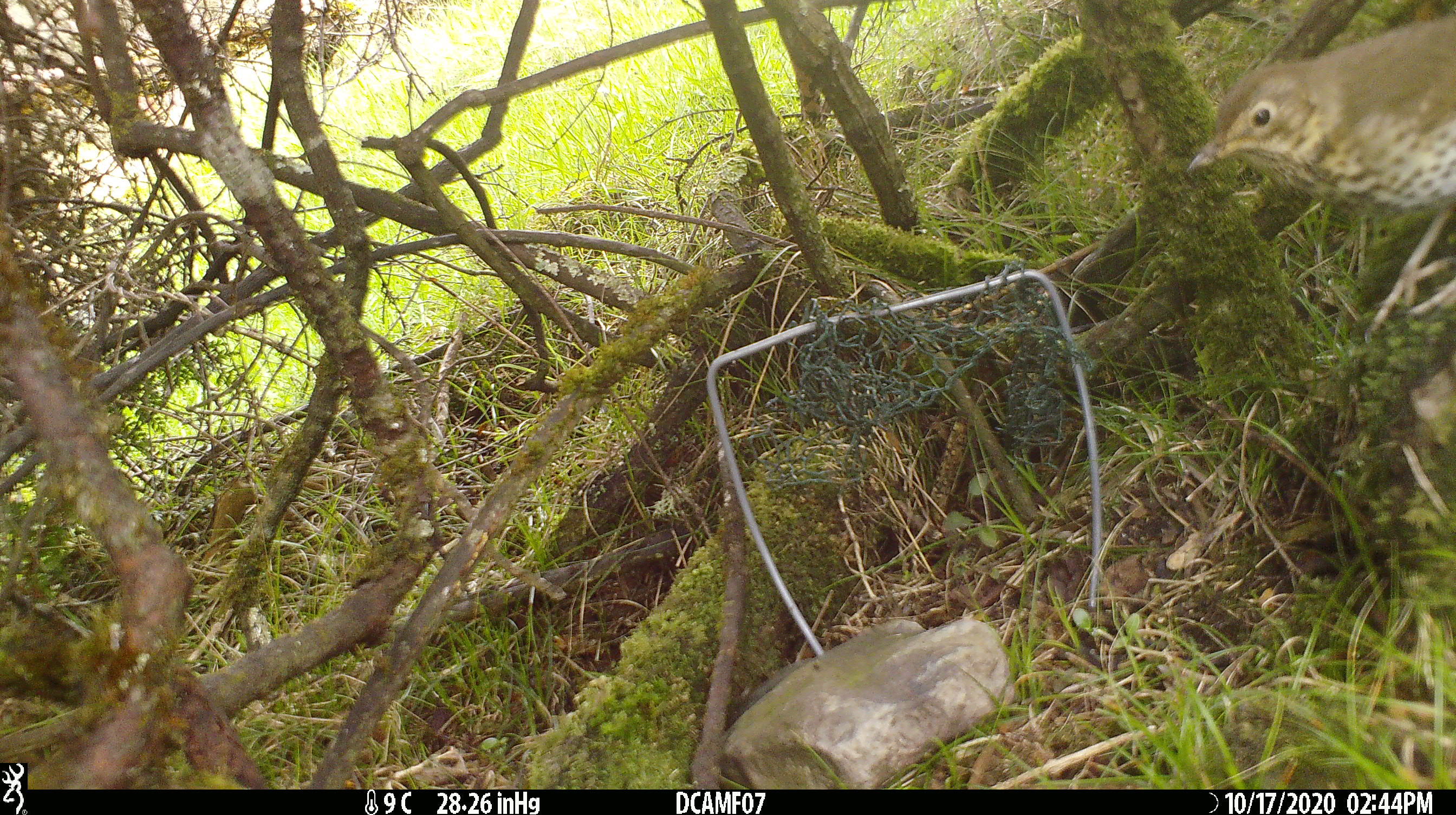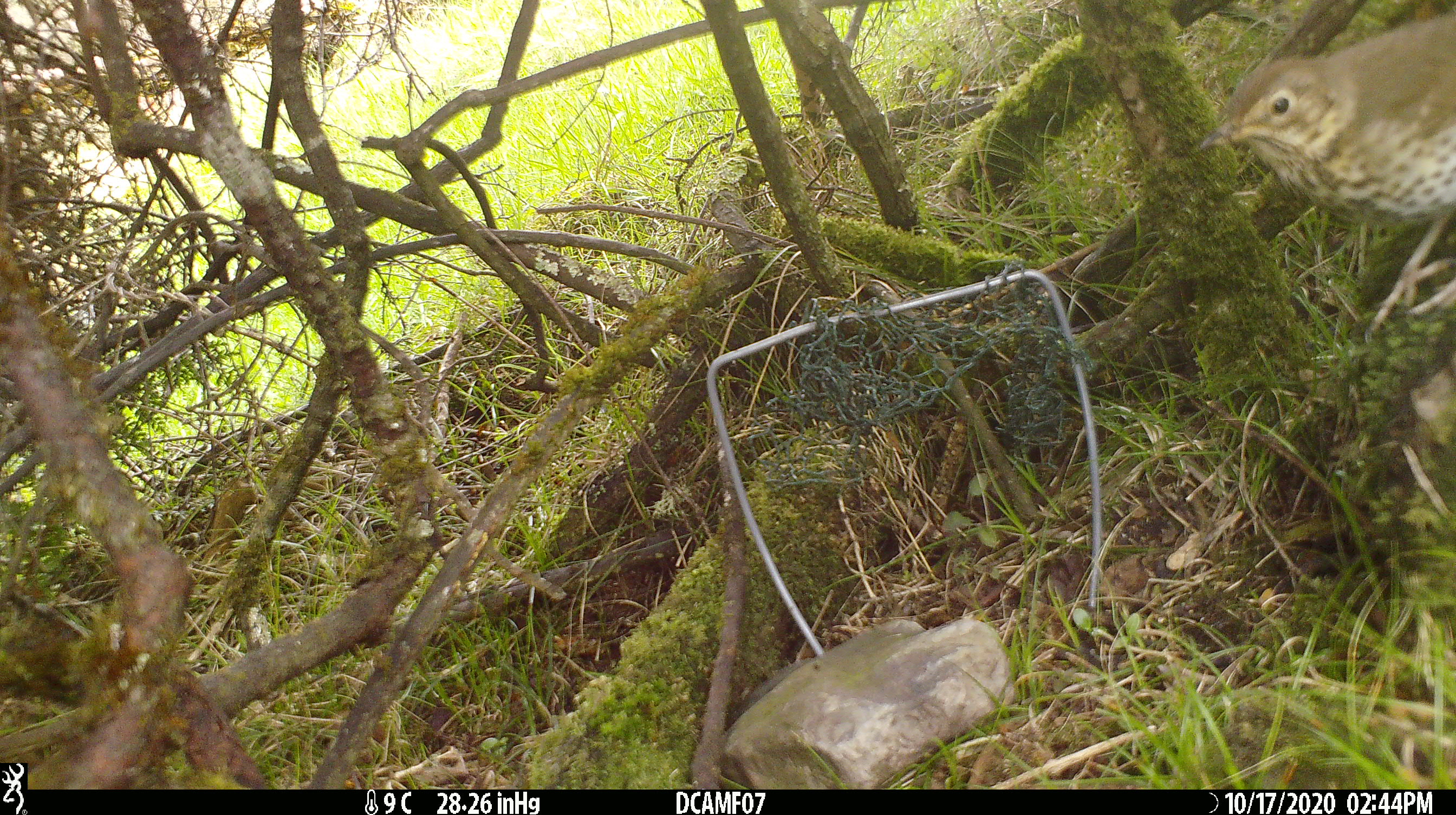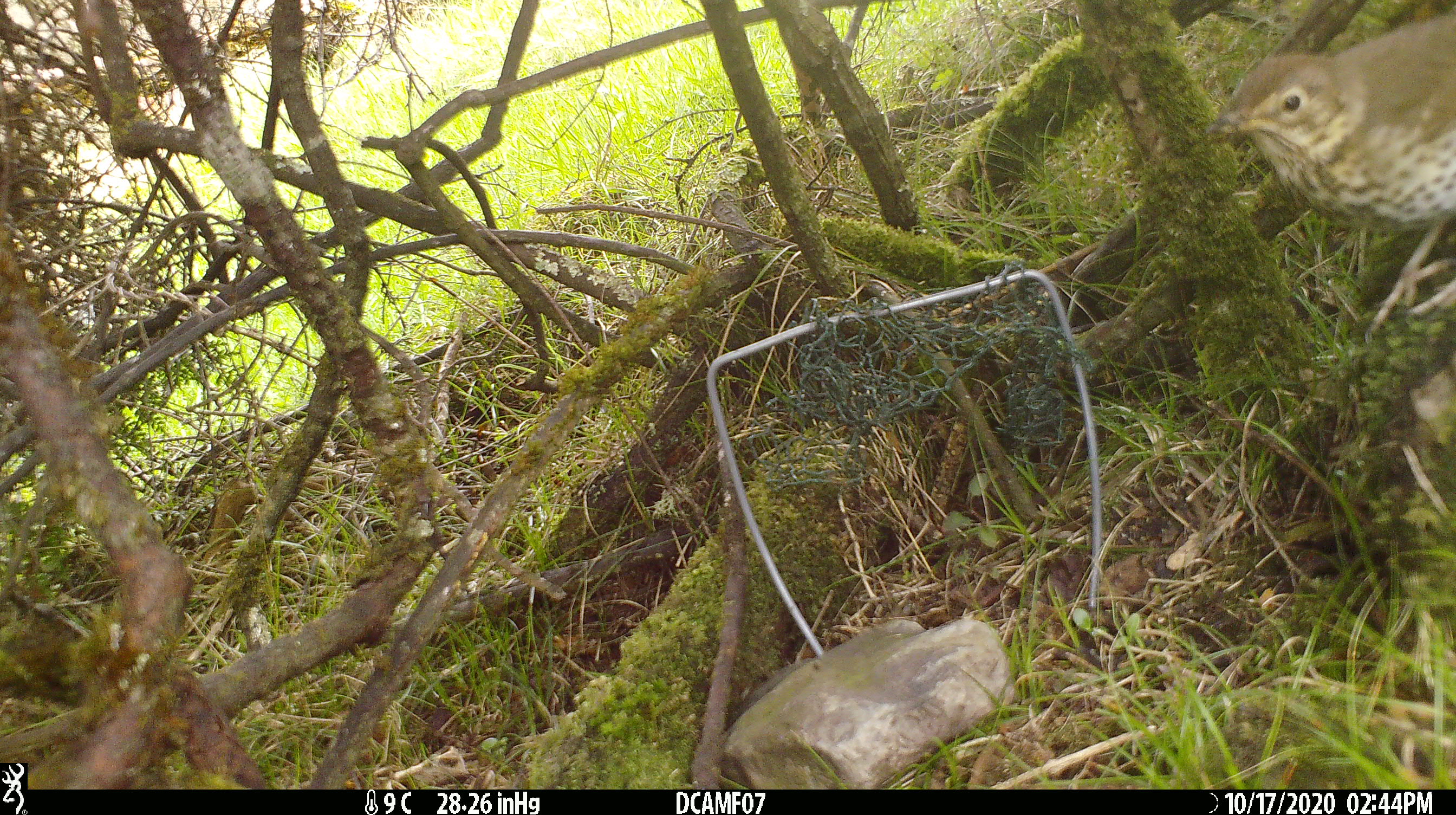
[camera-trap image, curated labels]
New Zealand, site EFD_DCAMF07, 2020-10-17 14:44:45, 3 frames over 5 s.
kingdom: Animalia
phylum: Chordata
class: Aves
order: Passeriformes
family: Turdidae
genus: Turdus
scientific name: Turdus philomelos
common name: song thrush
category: thrush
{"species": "thrush (song thrush) (Turdus philomelos)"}